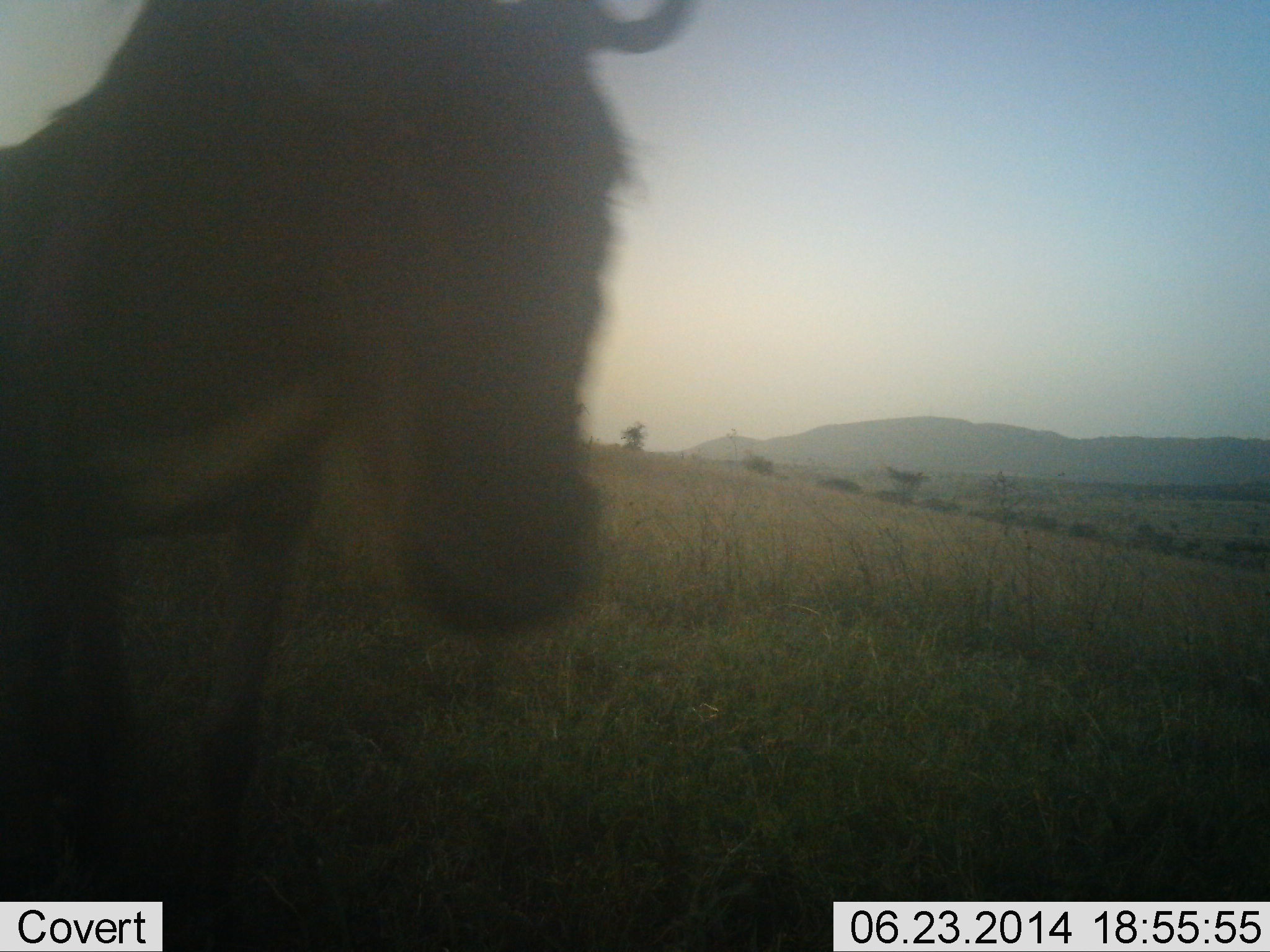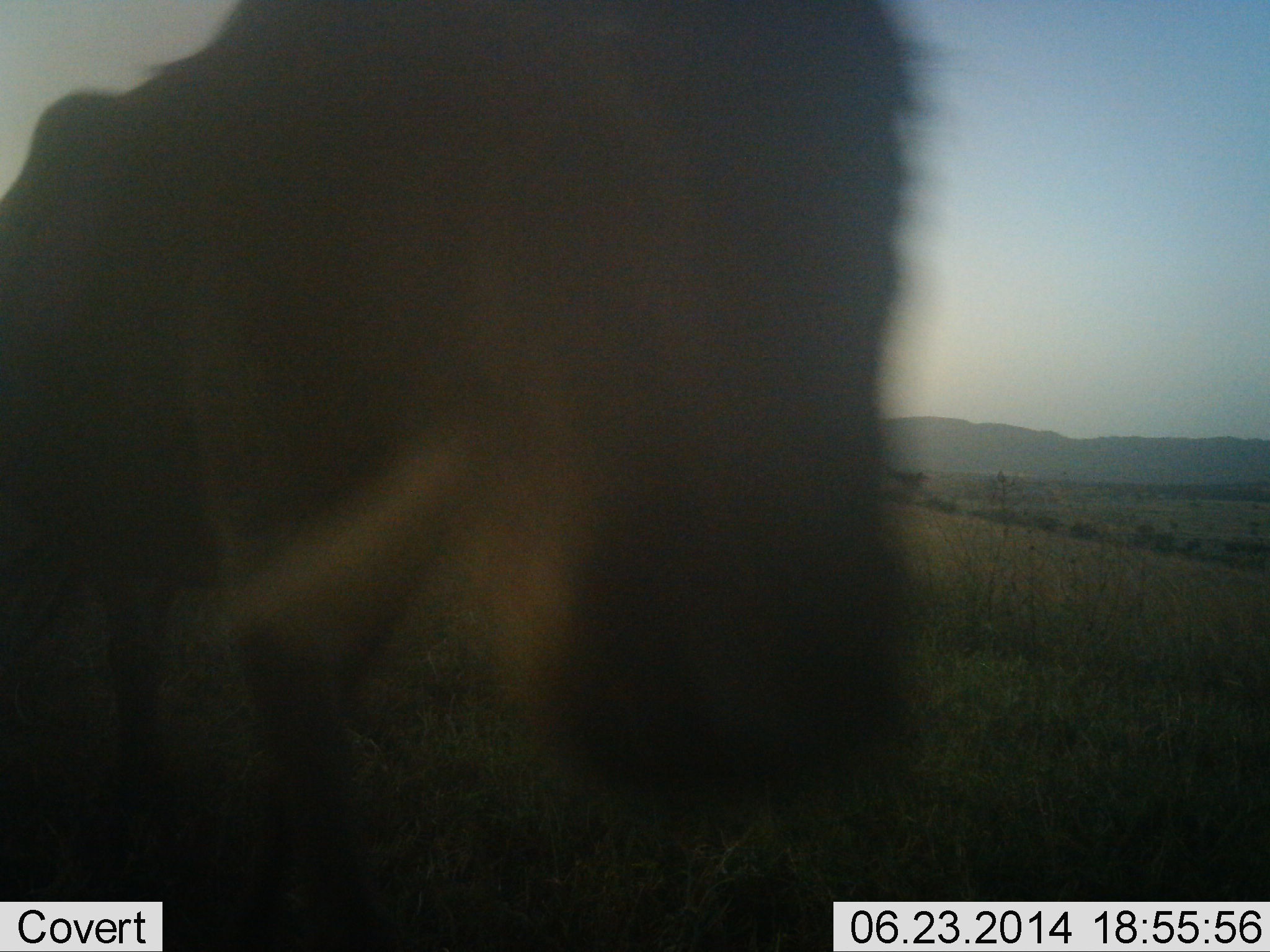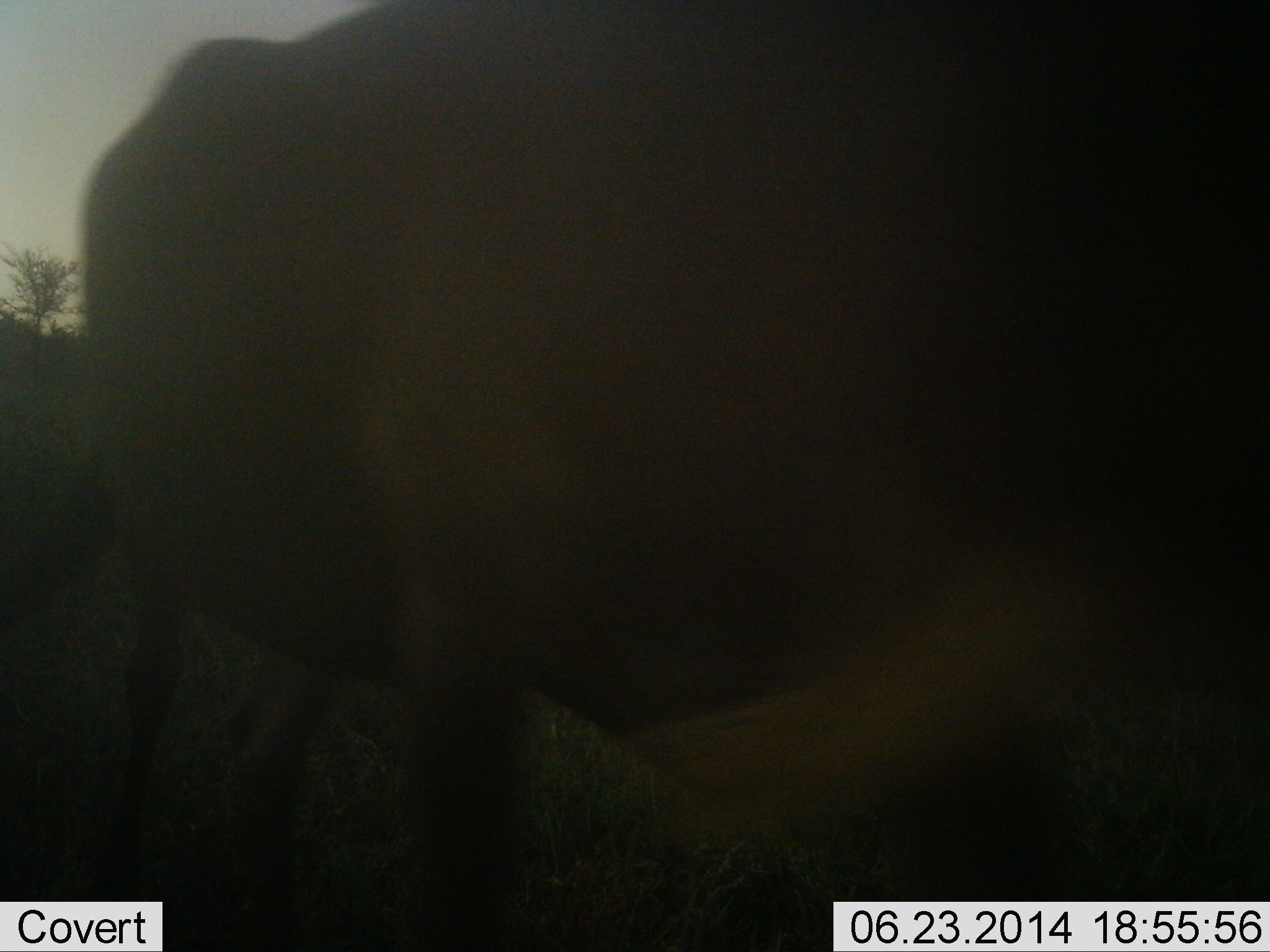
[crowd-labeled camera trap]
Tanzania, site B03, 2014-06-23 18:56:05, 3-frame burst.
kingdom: Animalia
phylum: Chordata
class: Mammalia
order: Artiodactyla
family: Bovidae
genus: Connochaetes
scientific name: Connochaetes taurinus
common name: blue wildebeest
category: wildebeest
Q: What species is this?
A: Wildebeest (blue wildebeest) (Connochaetes taurinus).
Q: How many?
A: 1.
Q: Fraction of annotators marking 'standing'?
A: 20%.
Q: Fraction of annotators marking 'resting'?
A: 0%.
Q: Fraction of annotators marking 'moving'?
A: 70%.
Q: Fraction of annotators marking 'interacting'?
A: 10%.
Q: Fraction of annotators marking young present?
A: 0%.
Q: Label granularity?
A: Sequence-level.